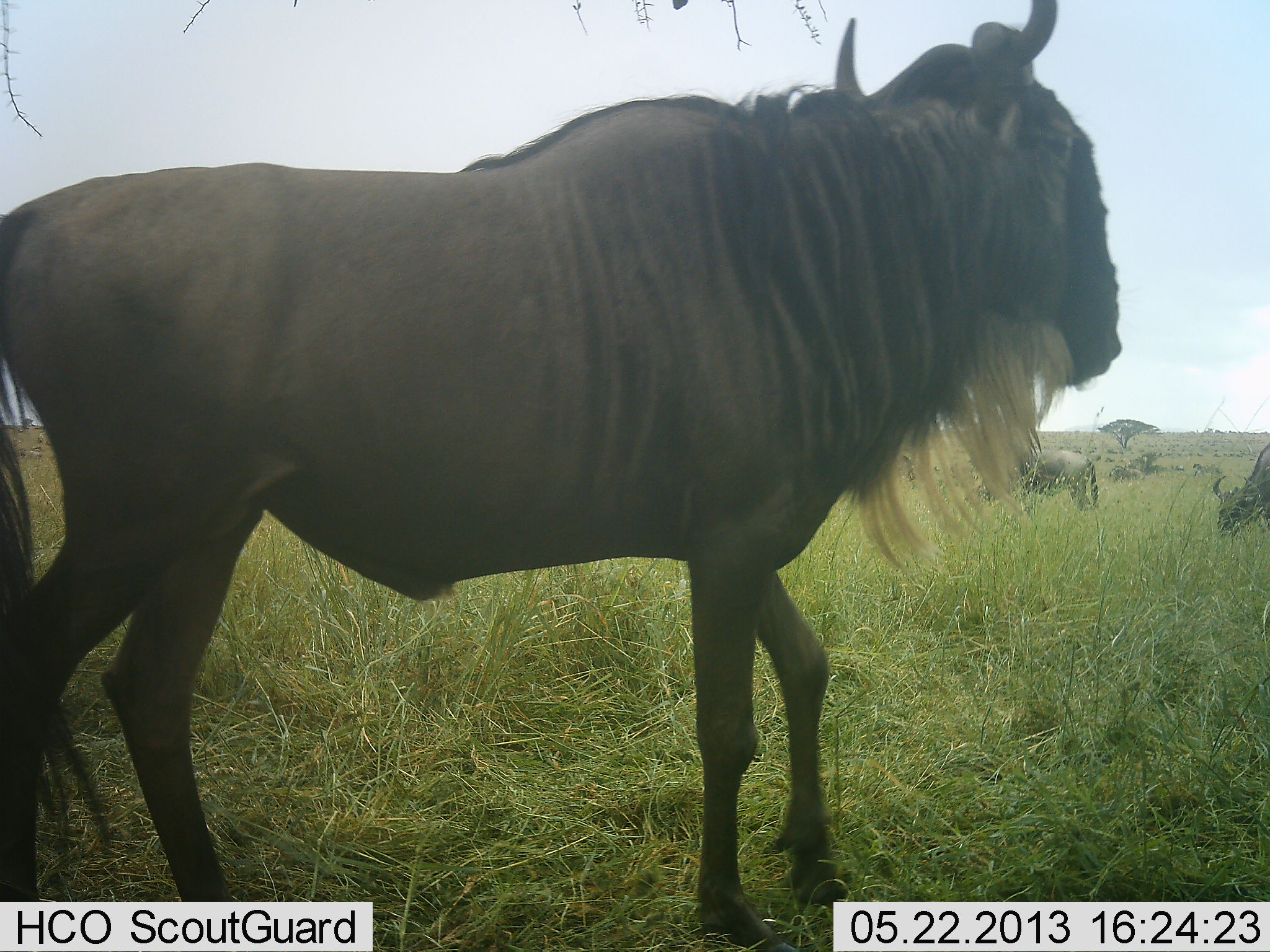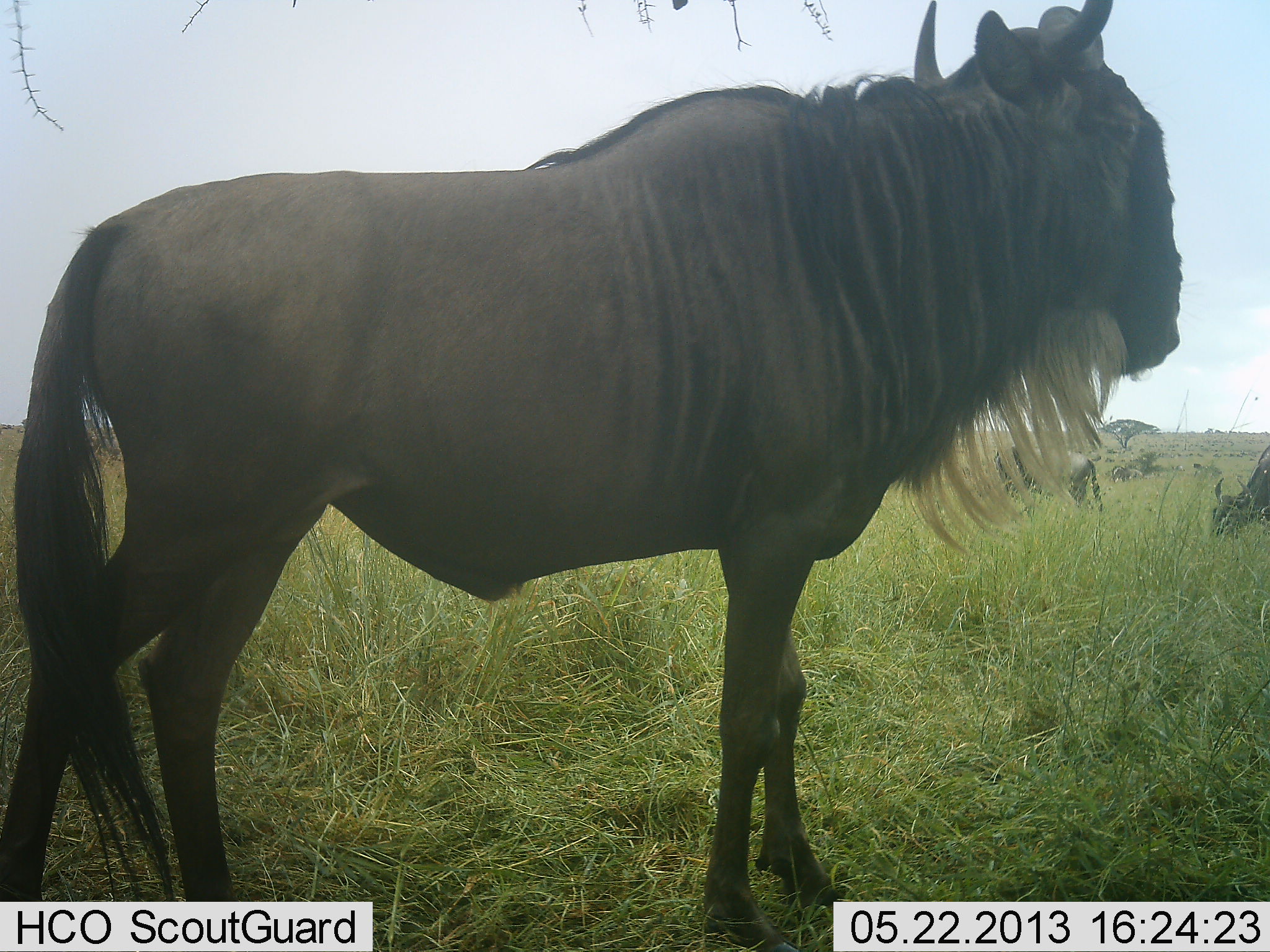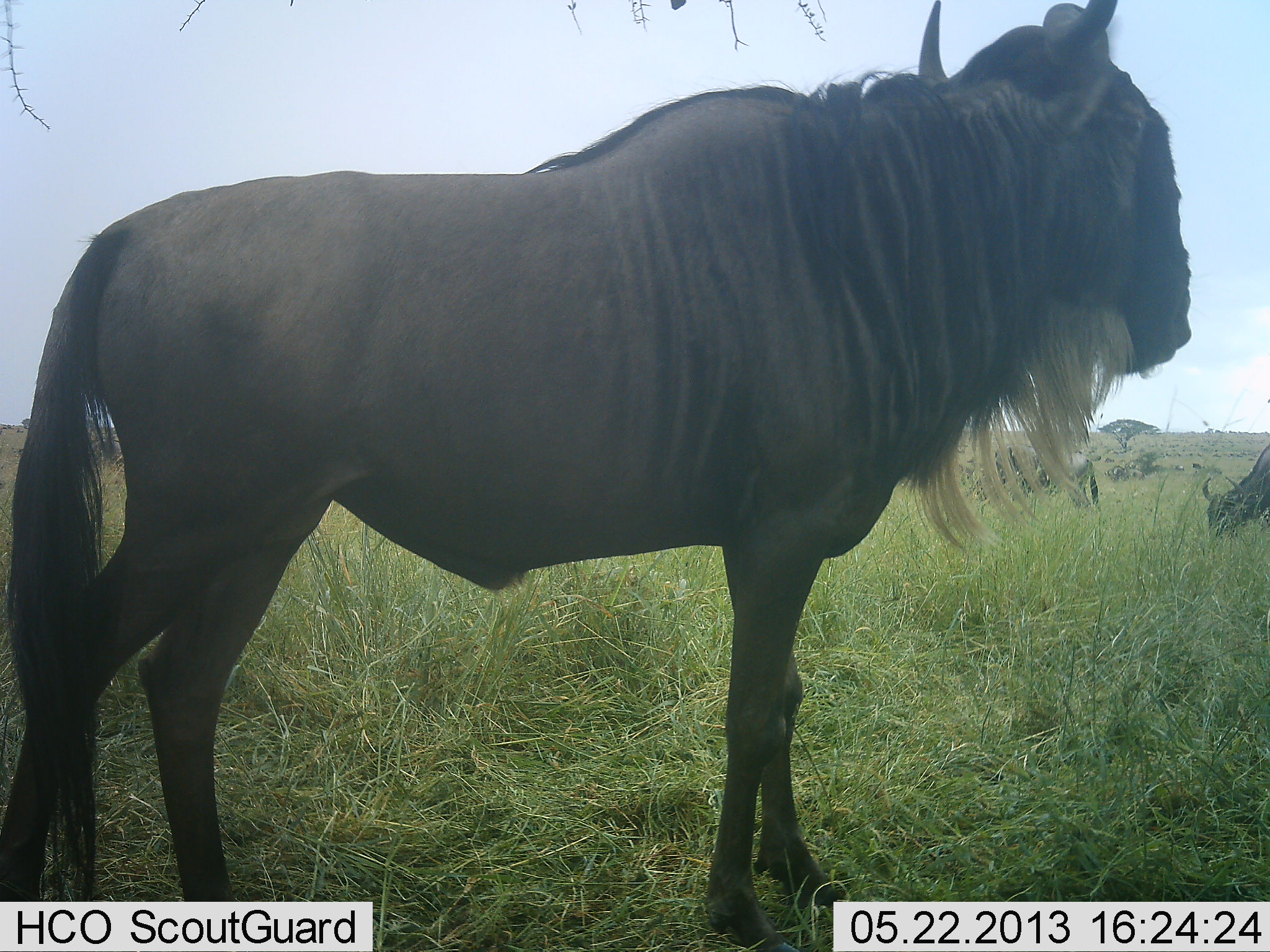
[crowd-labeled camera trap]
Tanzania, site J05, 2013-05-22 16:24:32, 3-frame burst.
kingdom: Animalia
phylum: Chordata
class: Mammalia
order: Artiodactyla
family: Bovidae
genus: Connochaetes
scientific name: Connochaetes taurinus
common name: blue wildebeest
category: wildebeest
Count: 3.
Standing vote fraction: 83%.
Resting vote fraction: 3%.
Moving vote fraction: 10%.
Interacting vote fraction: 3%.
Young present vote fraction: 0%.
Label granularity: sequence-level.